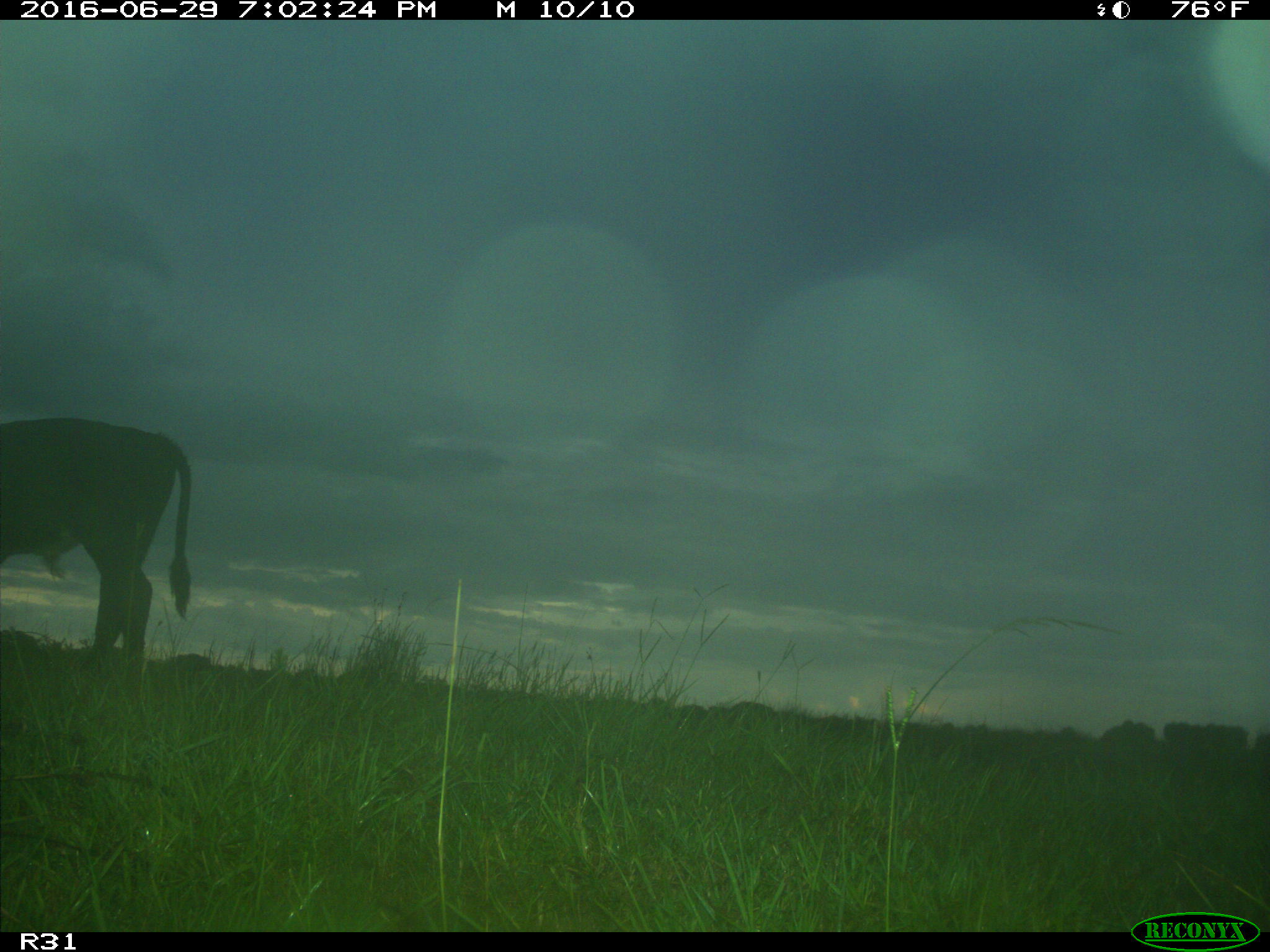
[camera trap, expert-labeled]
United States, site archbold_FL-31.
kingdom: Animalia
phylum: Chordata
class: Mammalia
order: Artiodactyla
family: Bovidae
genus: Bos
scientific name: Bos taurus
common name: domestic cow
Bos taurus (domestic cow).